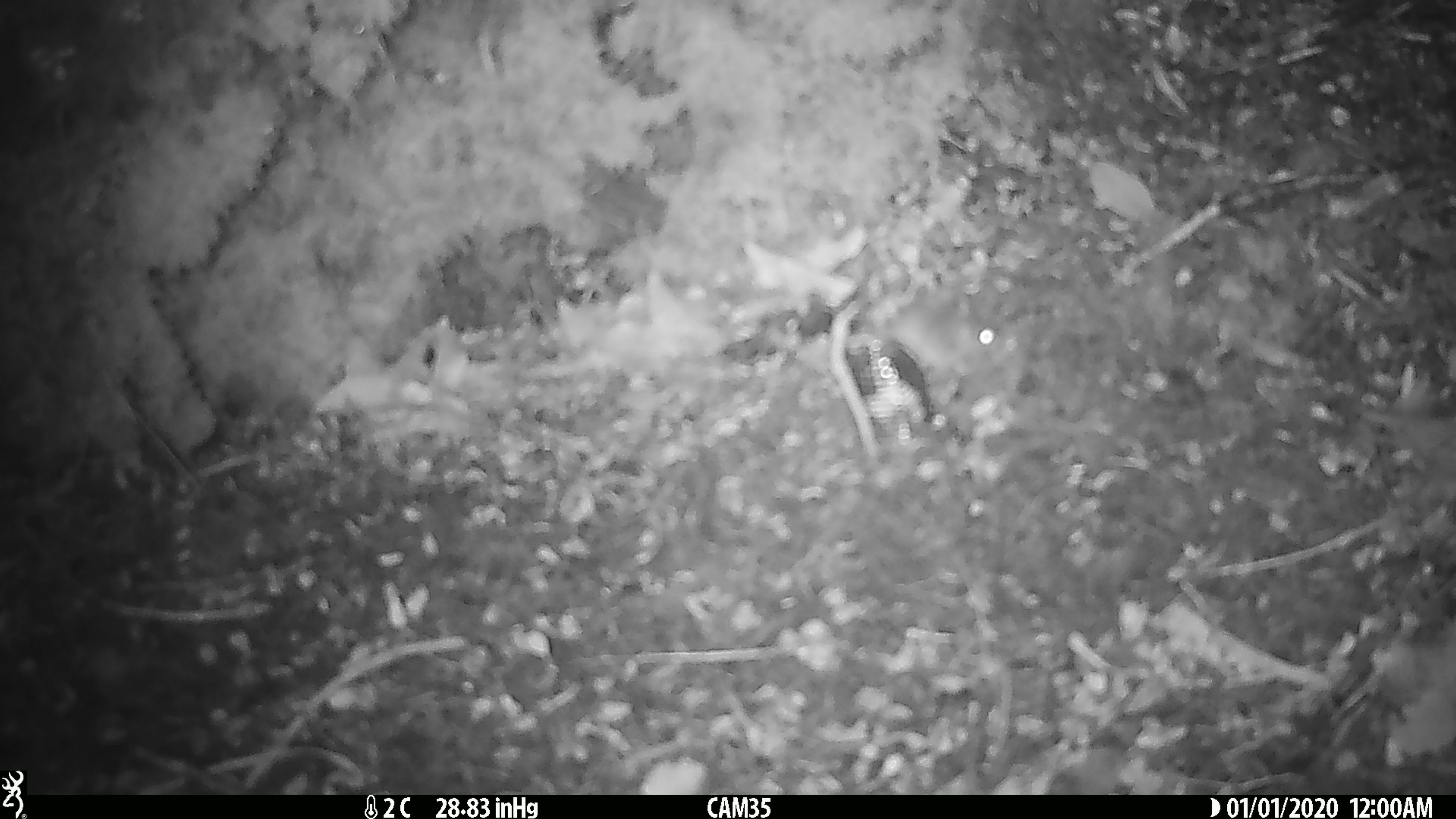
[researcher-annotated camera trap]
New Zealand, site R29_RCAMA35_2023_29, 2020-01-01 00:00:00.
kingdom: Animalia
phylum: Chordata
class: Mammalia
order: Rodentia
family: Muridae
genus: Mus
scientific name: Mus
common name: mouse